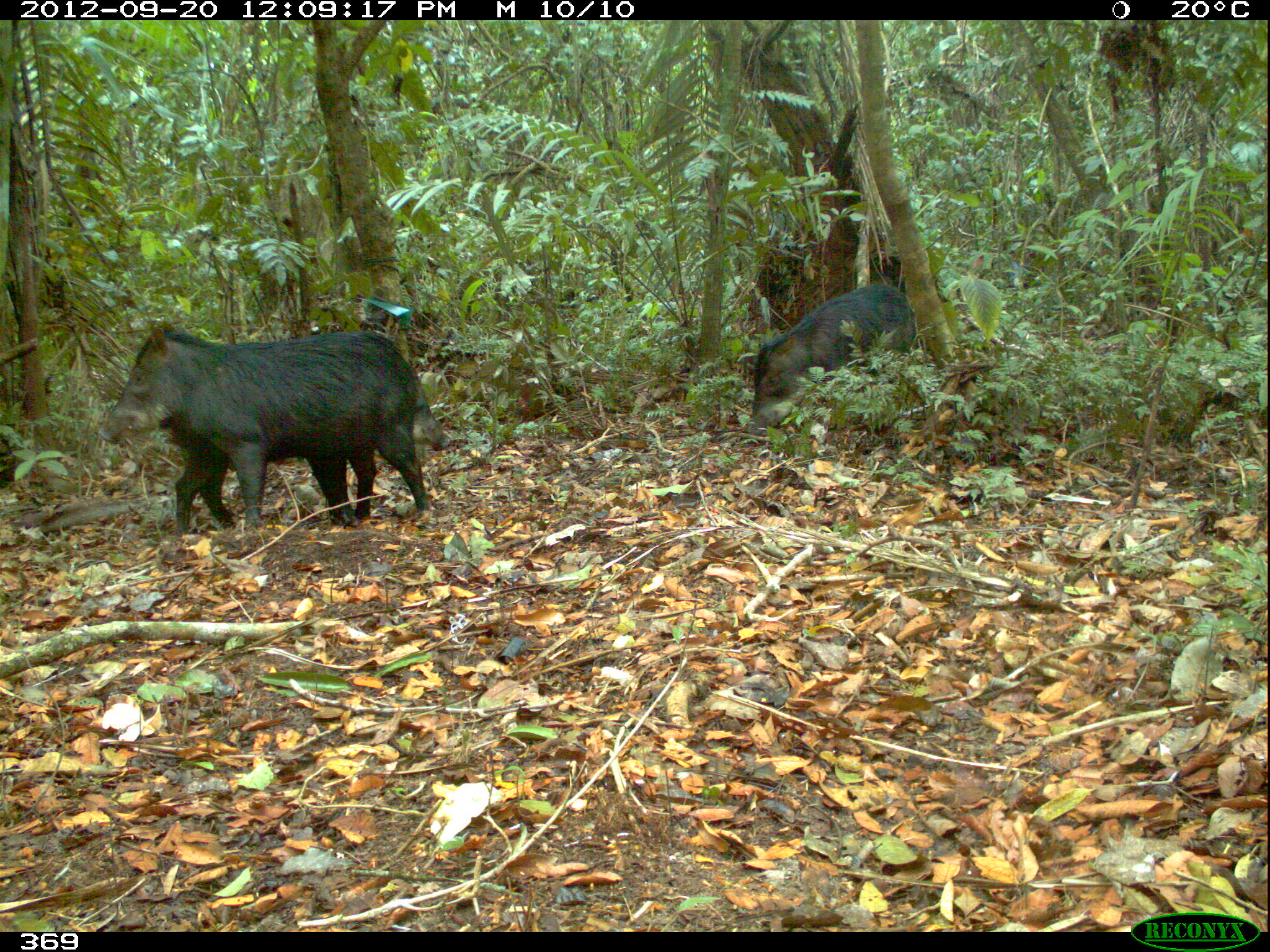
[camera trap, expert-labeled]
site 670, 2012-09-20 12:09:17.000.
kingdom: Animalia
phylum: Chordata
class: Mammalia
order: Artiodactyla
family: Tayassuidae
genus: Tayassu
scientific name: Tayassu pecari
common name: white-lipped peccary